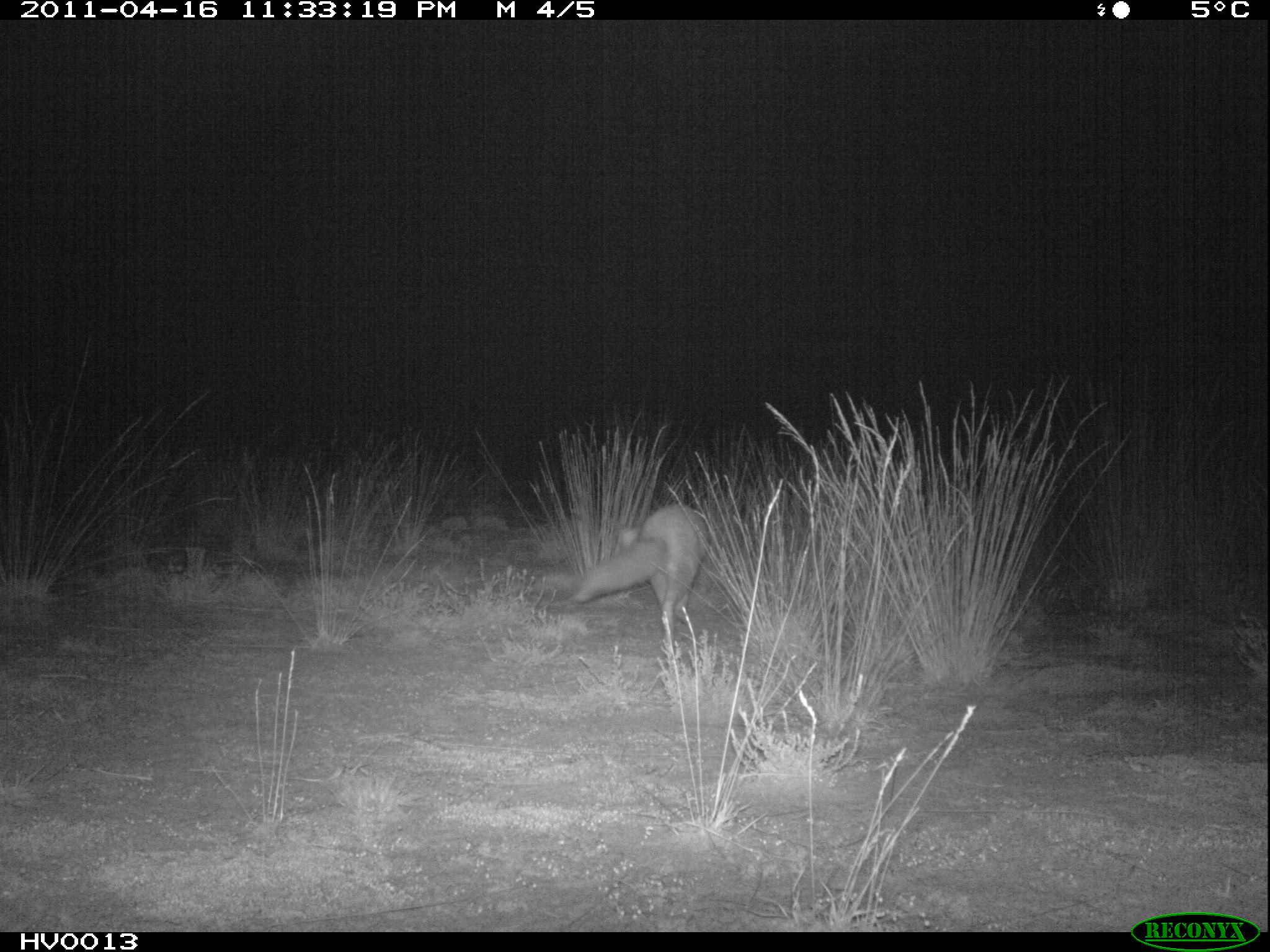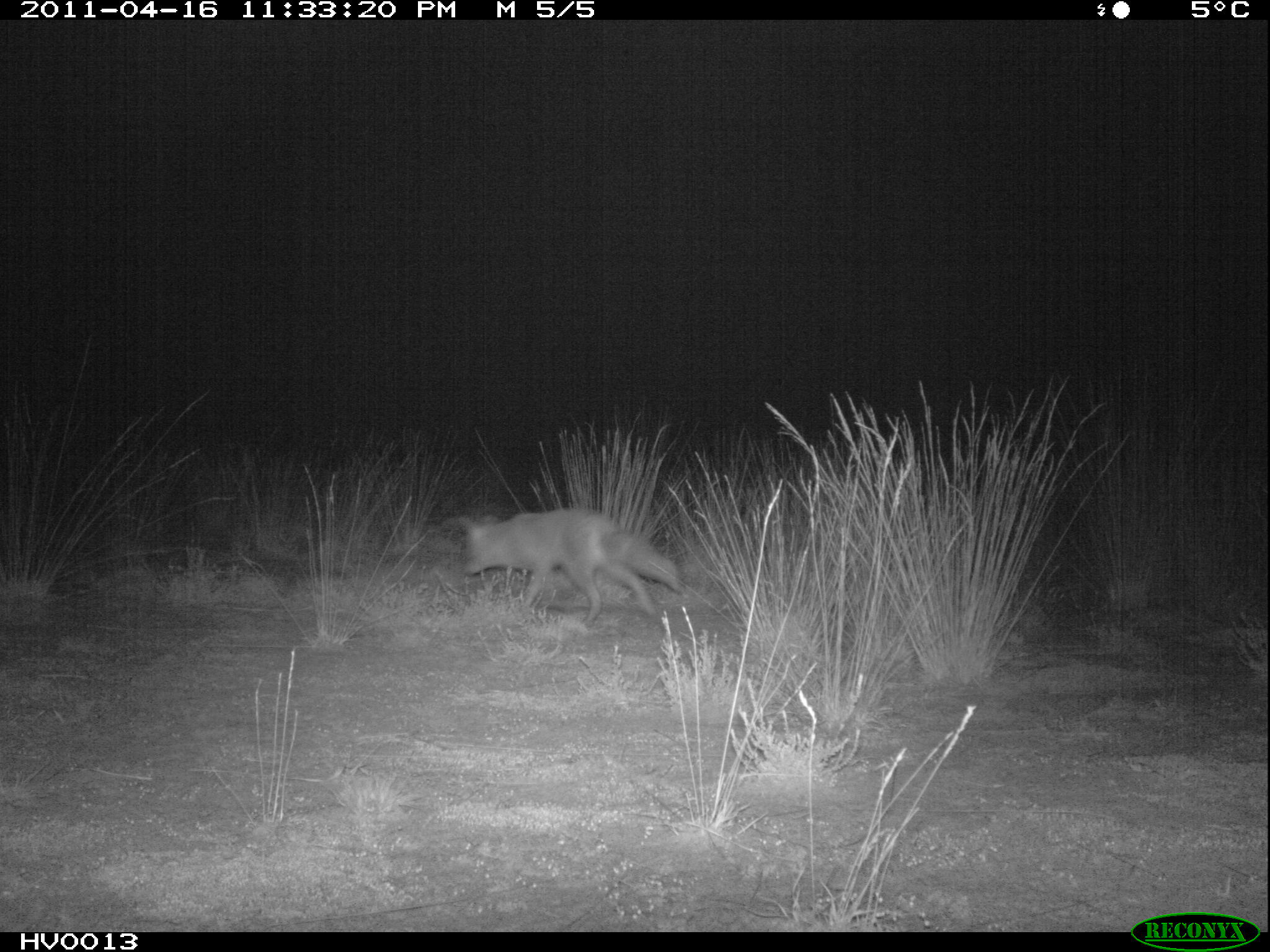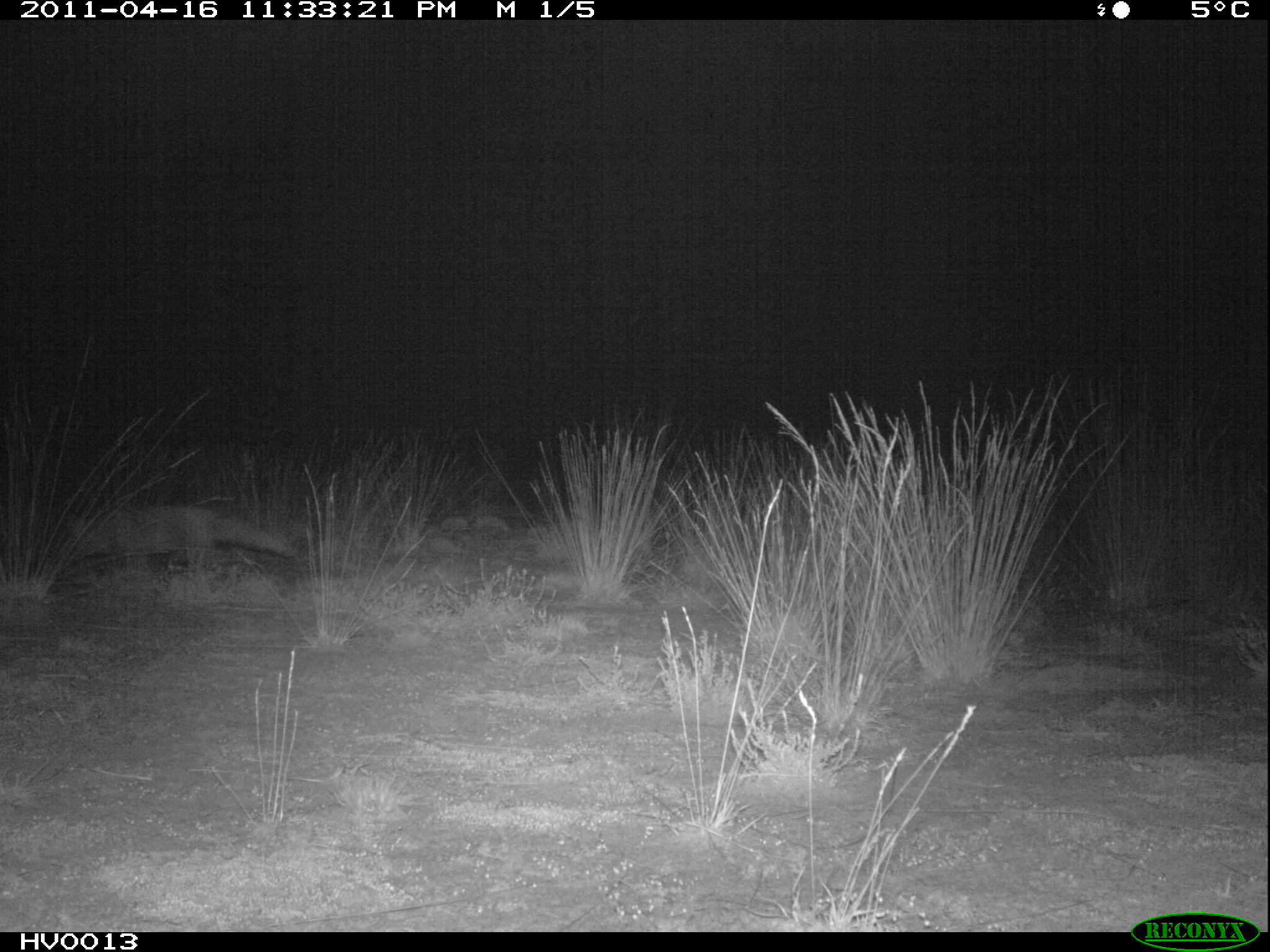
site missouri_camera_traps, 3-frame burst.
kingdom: Animalia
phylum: Chordata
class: Mammalia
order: Carnivora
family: Canidae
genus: Vulpes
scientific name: Vulpes vulpes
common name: red fox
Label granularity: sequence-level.